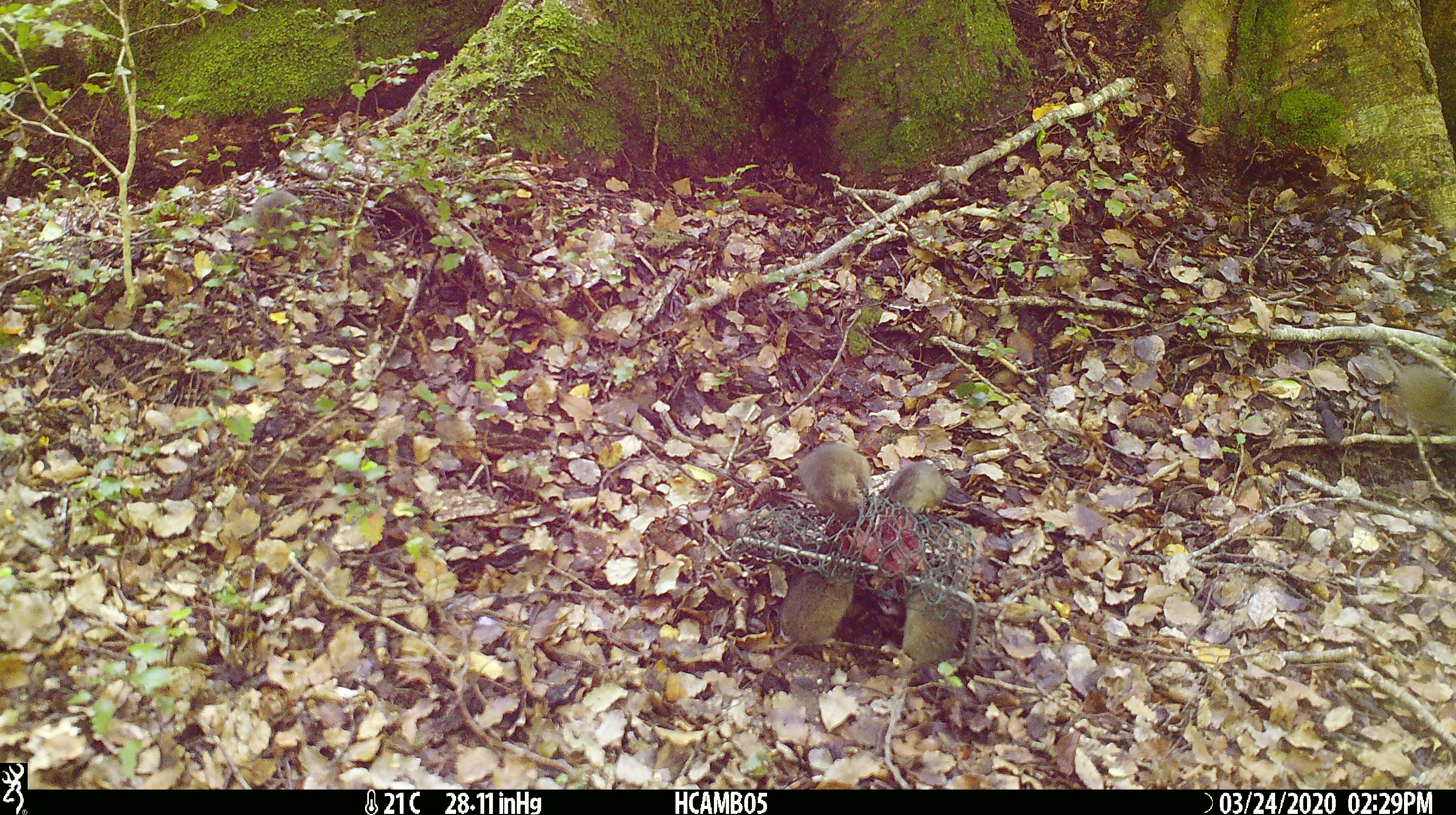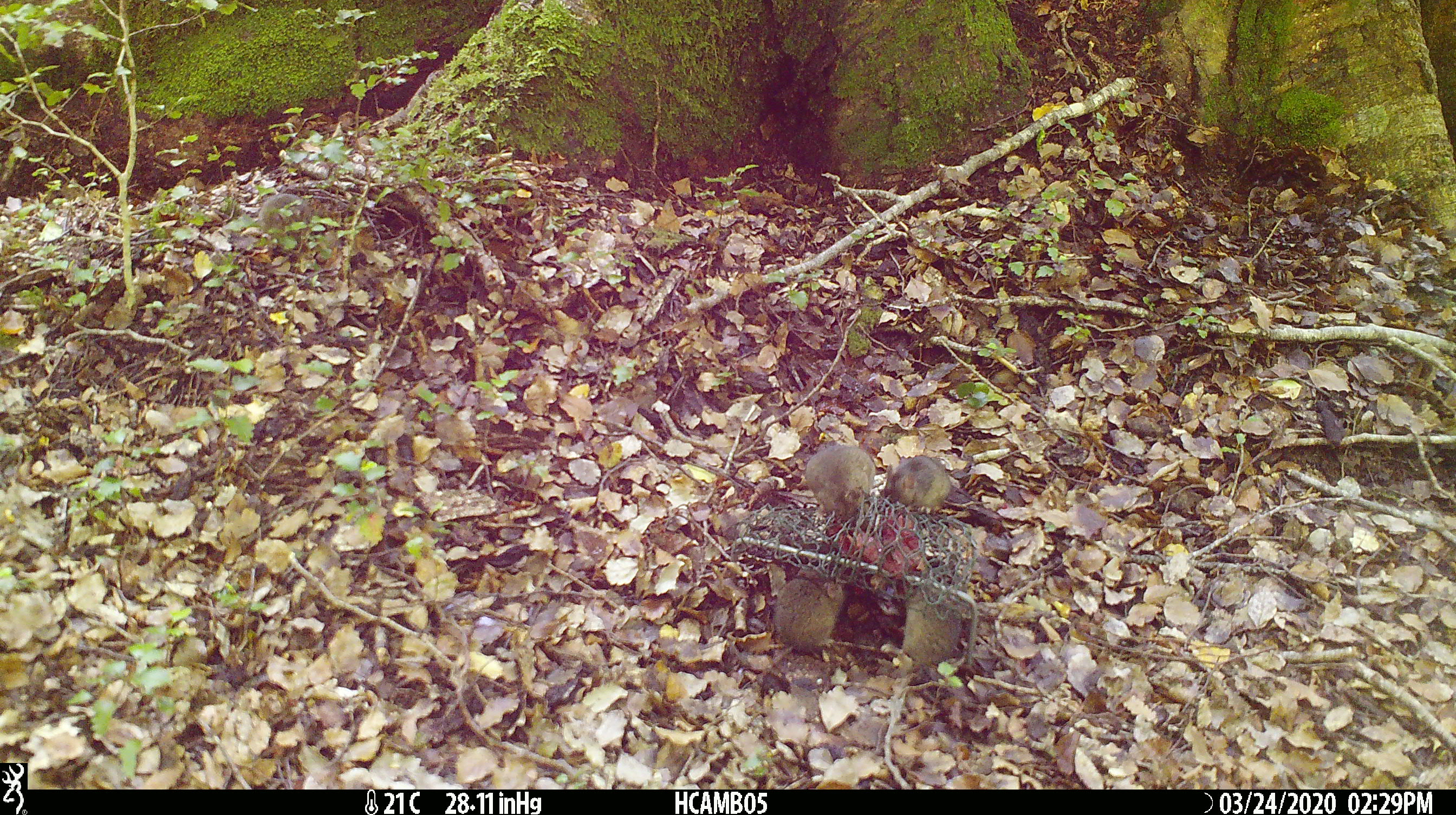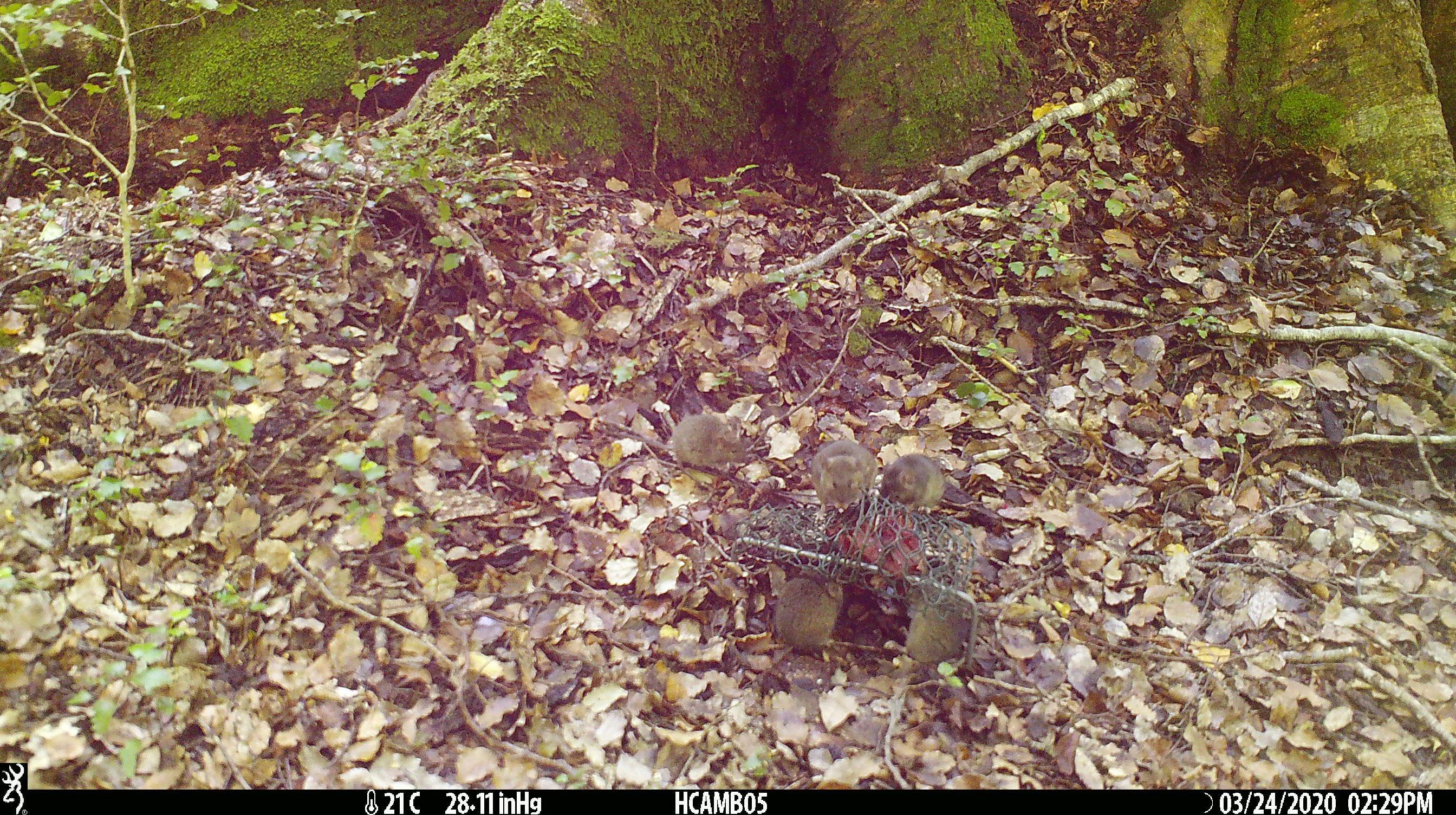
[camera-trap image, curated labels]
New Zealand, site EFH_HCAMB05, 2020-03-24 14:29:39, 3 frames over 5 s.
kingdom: Animalia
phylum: Chordata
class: Mammalia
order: Rodentia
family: Muridae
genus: Mus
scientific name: Mus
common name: mouse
Mouse (Mus).